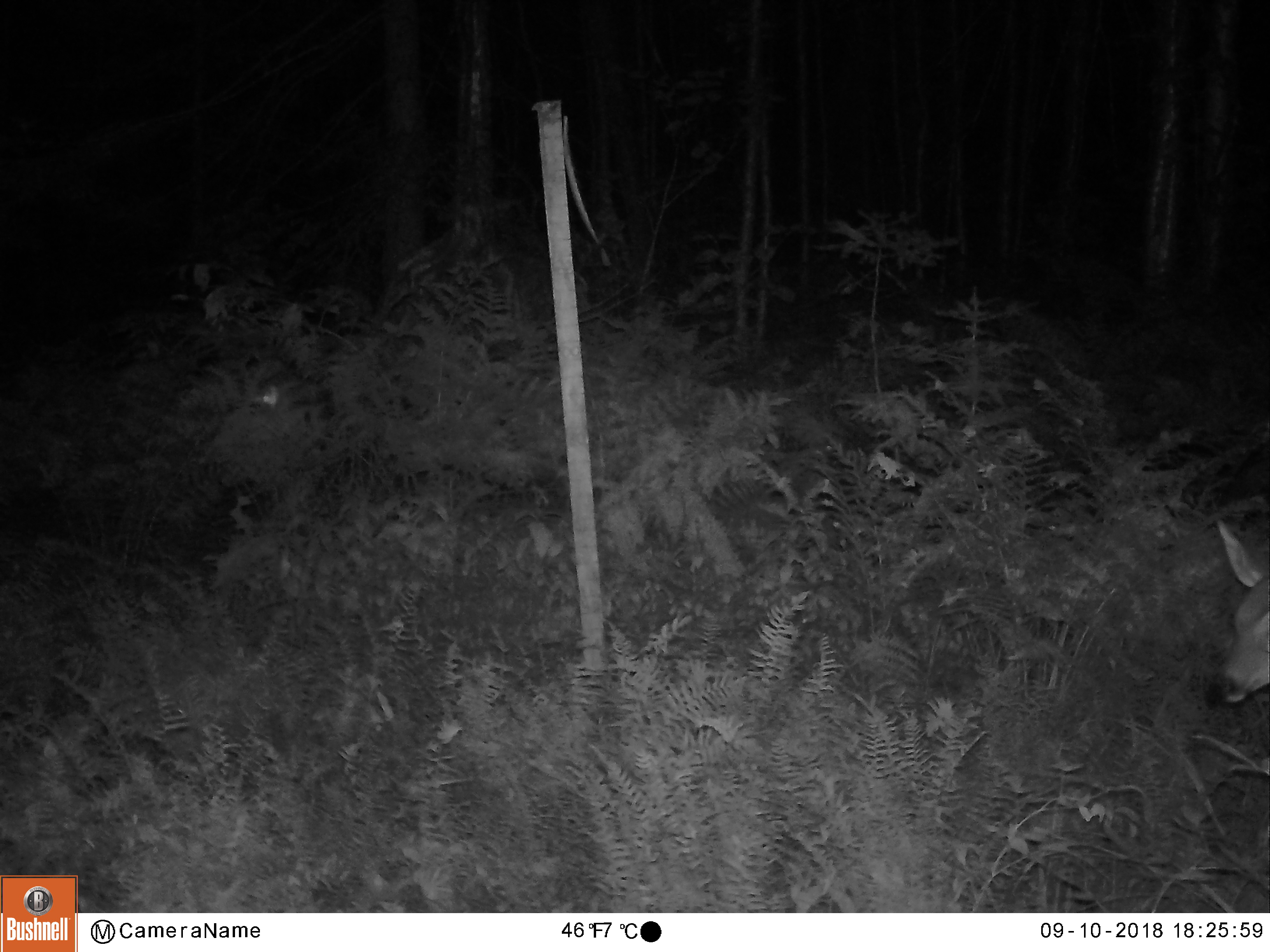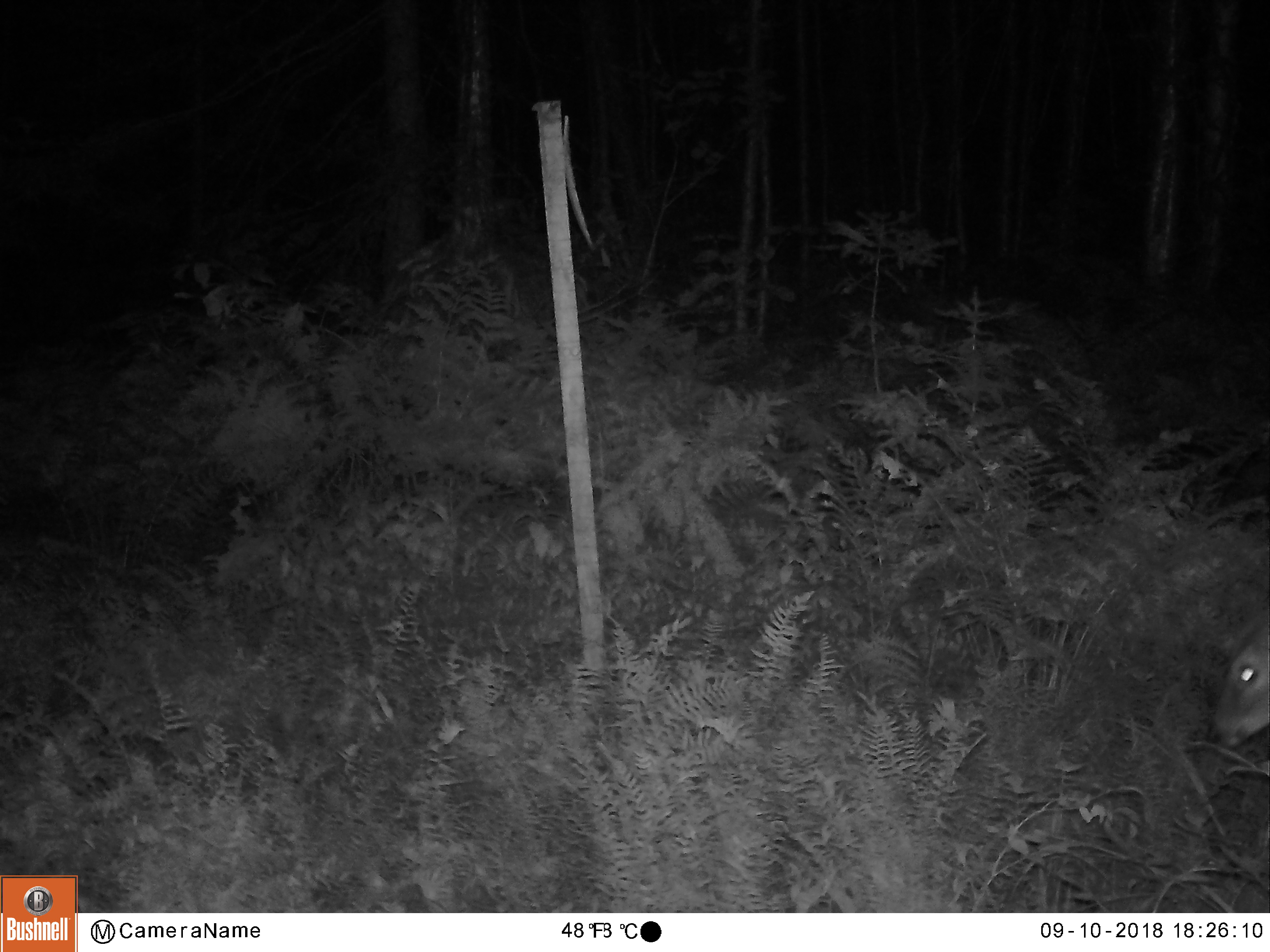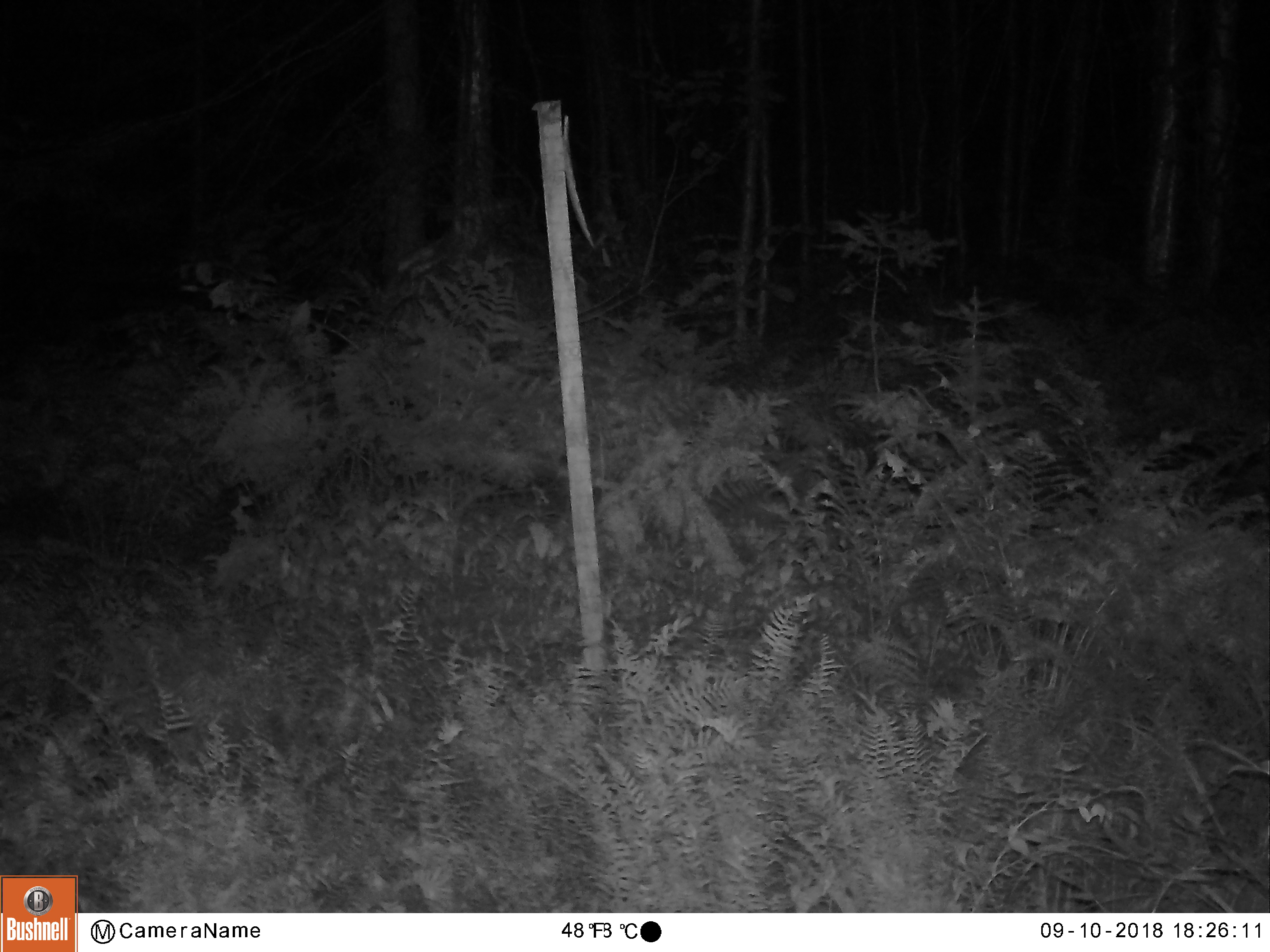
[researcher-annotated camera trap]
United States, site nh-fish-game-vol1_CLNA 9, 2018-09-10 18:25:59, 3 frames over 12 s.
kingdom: Animalia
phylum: Chordata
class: Mammalia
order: Artiodactyla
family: Cervidae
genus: Odocoileus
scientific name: Odocoileus virginianus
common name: white-tailed deer